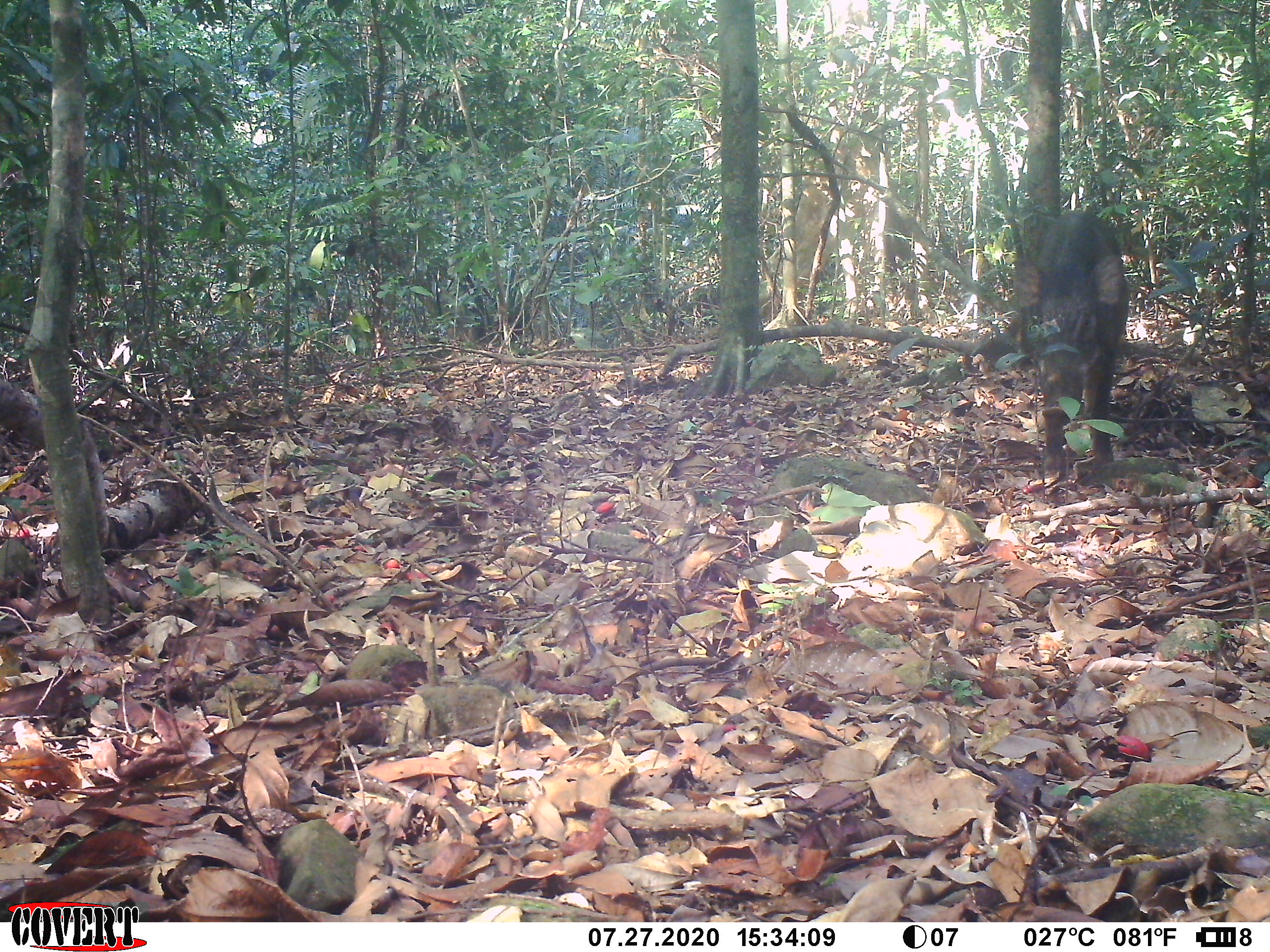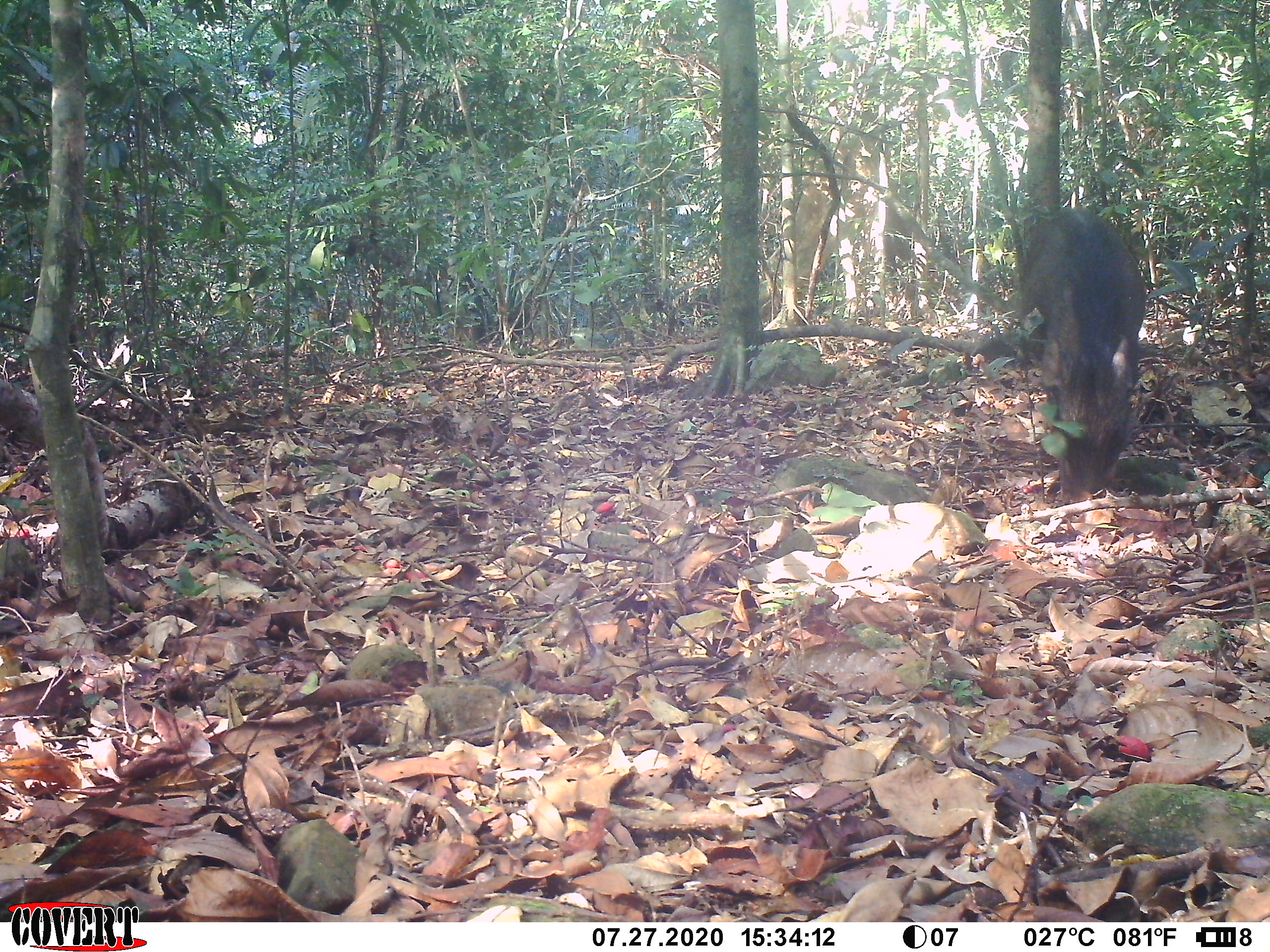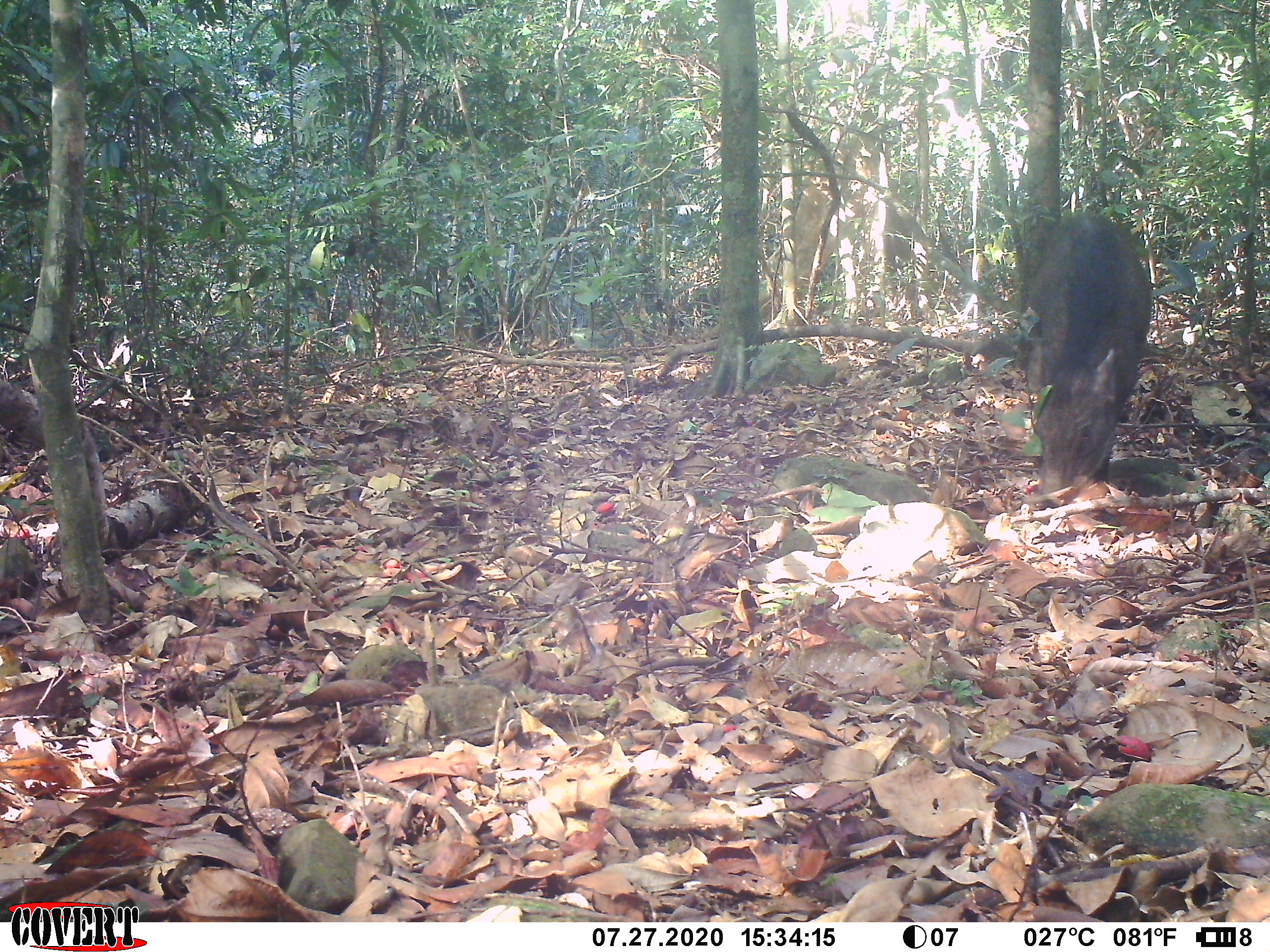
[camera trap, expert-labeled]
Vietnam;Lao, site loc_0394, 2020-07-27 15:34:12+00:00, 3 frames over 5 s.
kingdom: Animalia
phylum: Chordata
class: Mammalia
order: Artiodactyla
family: Suidae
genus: Sus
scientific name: Sus scrofa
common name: eurasian wild pig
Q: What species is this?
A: Eurasian wild pig (Sus scrofa).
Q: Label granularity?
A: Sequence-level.